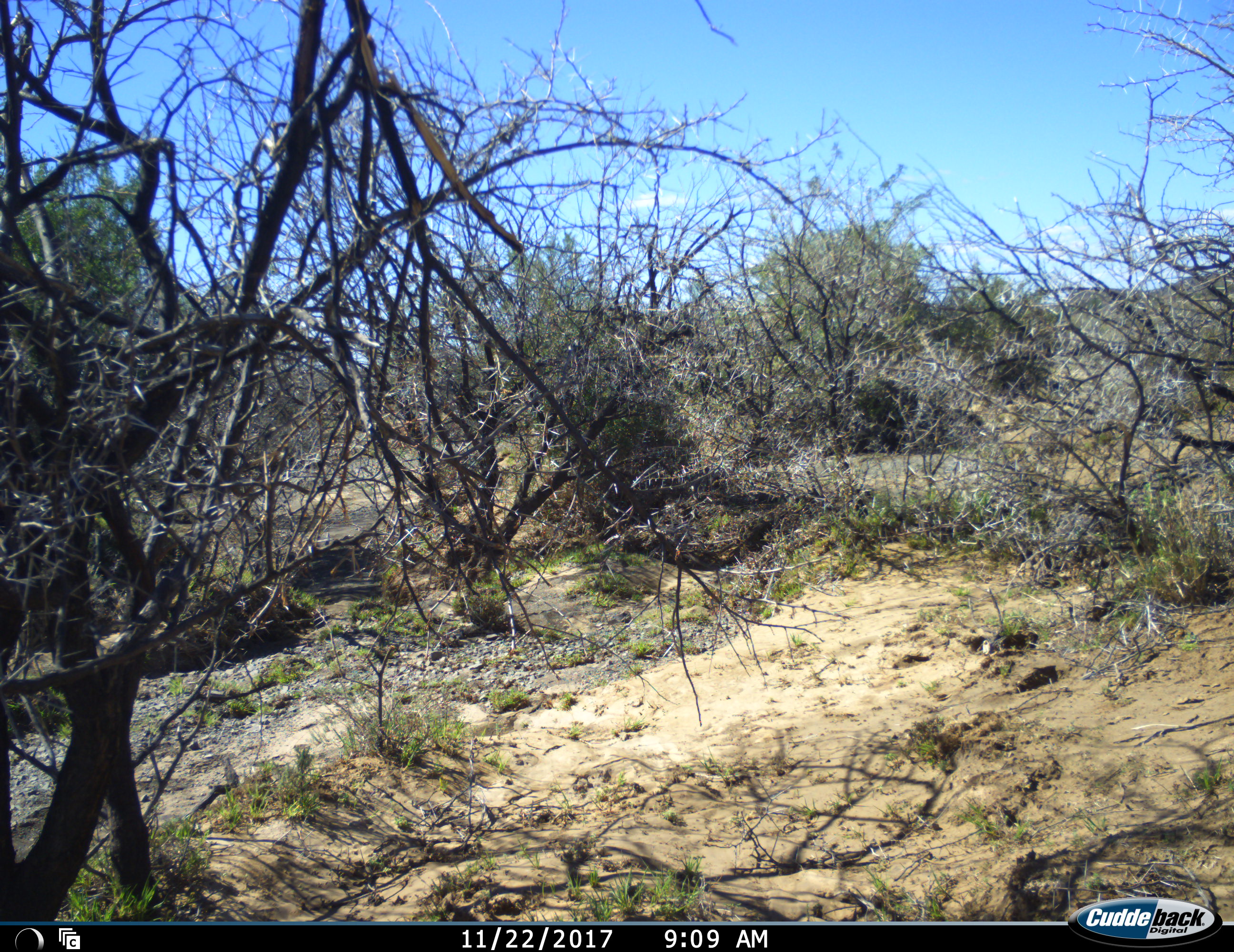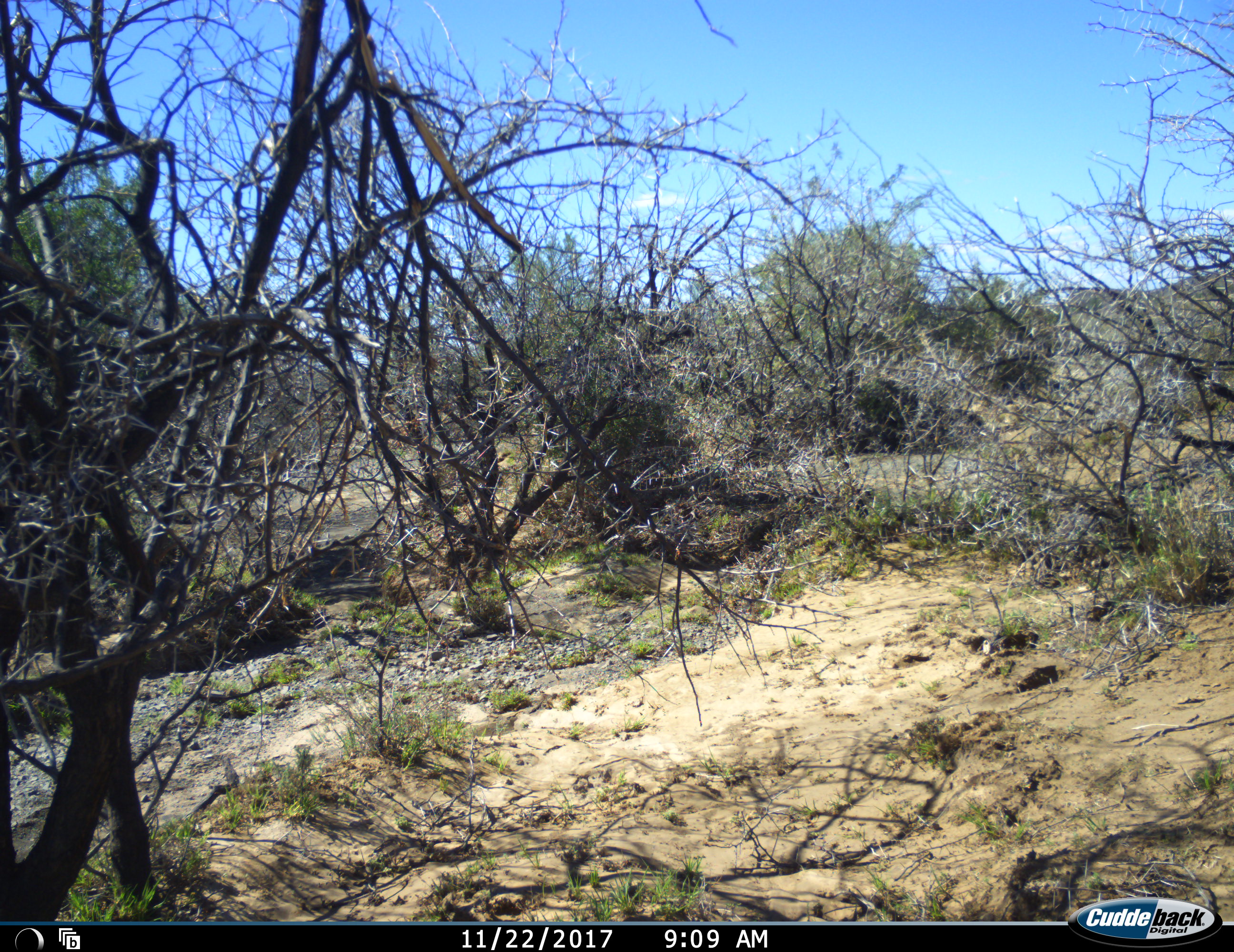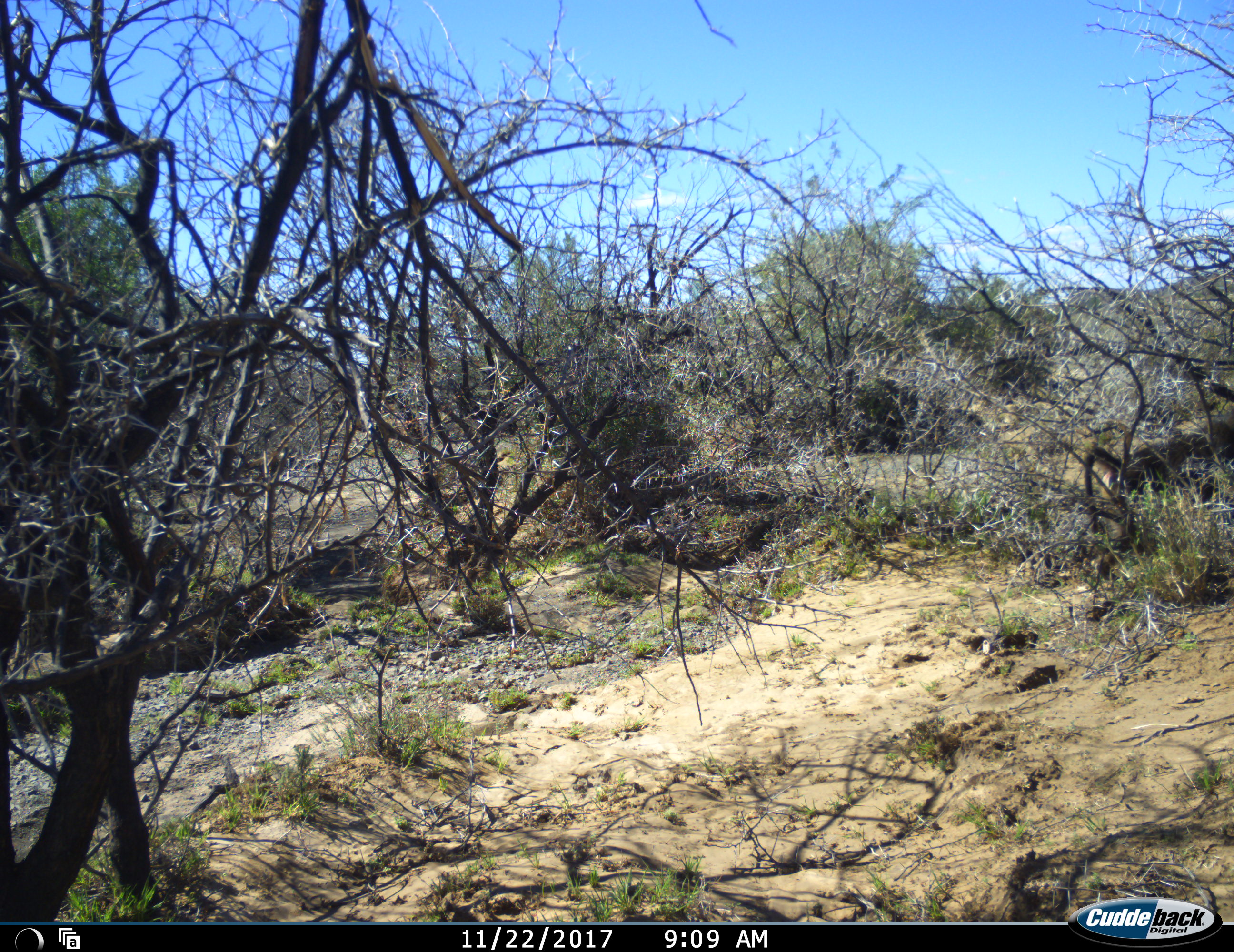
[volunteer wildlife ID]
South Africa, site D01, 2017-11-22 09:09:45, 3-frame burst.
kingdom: Animalia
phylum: Chordata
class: Mammalia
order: Primates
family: Cercopithecidae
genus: Papio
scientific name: Papio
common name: baboon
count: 1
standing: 0%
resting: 0%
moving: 100%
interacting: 0%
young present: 0%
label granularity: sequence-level